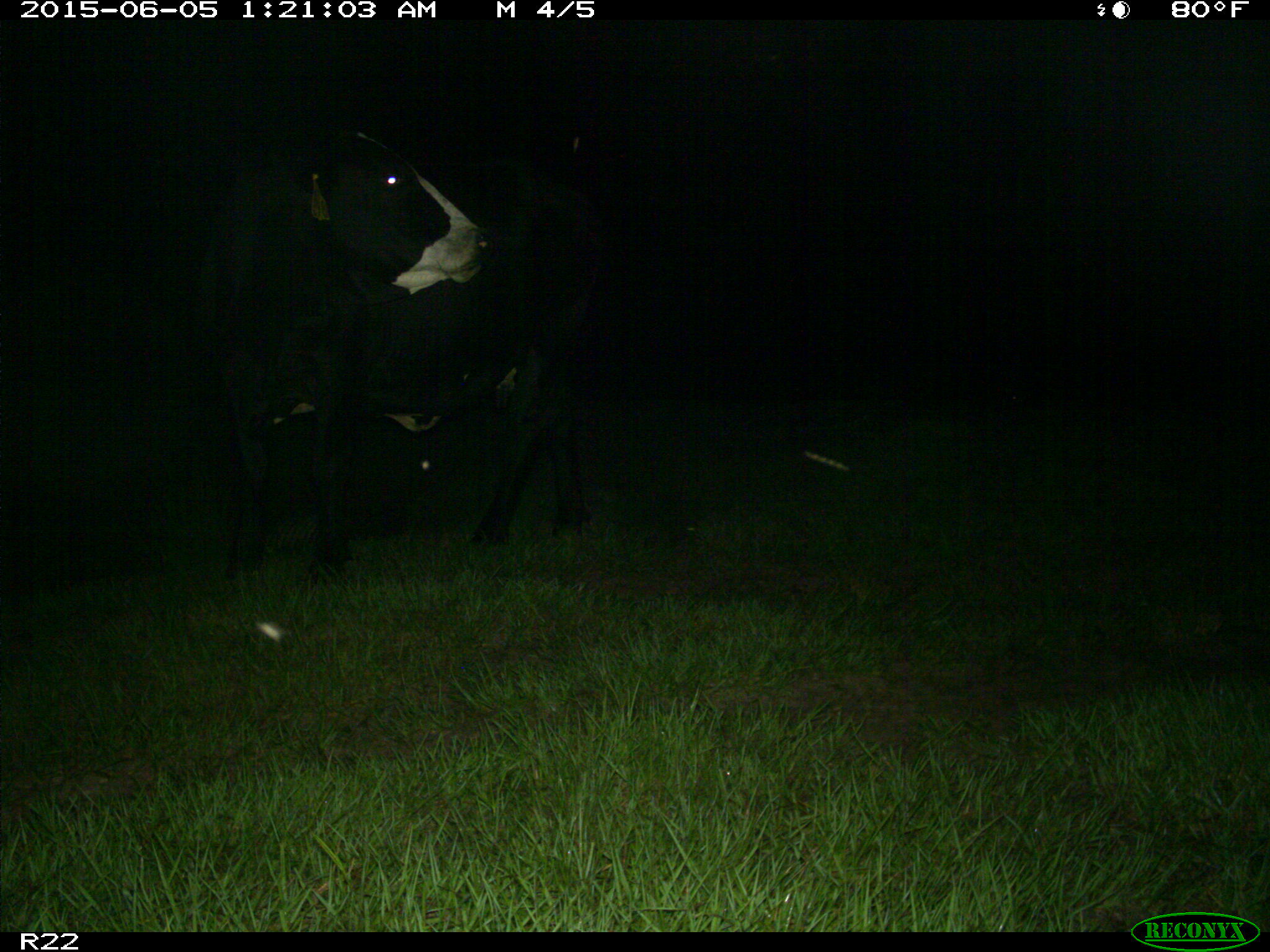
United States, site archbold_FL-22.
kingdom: Animalia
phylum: Chordata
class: Mammalia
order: Artiodactyla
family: Bovidae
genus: Bos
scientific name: Bos taurus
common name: domestic cow